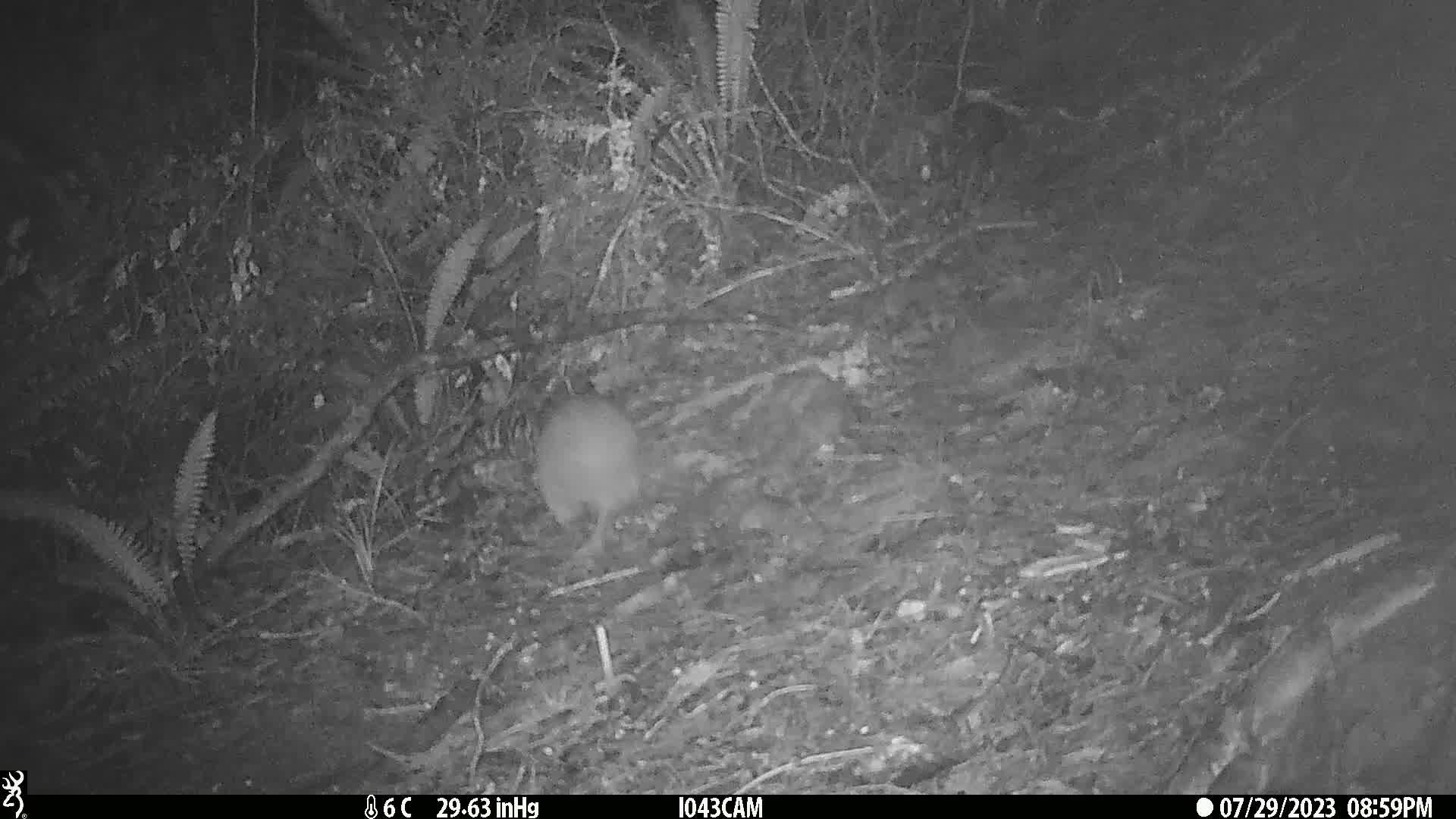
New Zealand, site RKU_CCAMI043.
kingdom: Animalia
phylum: Chordata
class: Aves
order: Apterygiformes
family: Apterygidae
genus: Apteryx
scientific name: Apteryx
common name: kiwi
Kiwi (Apteryx).